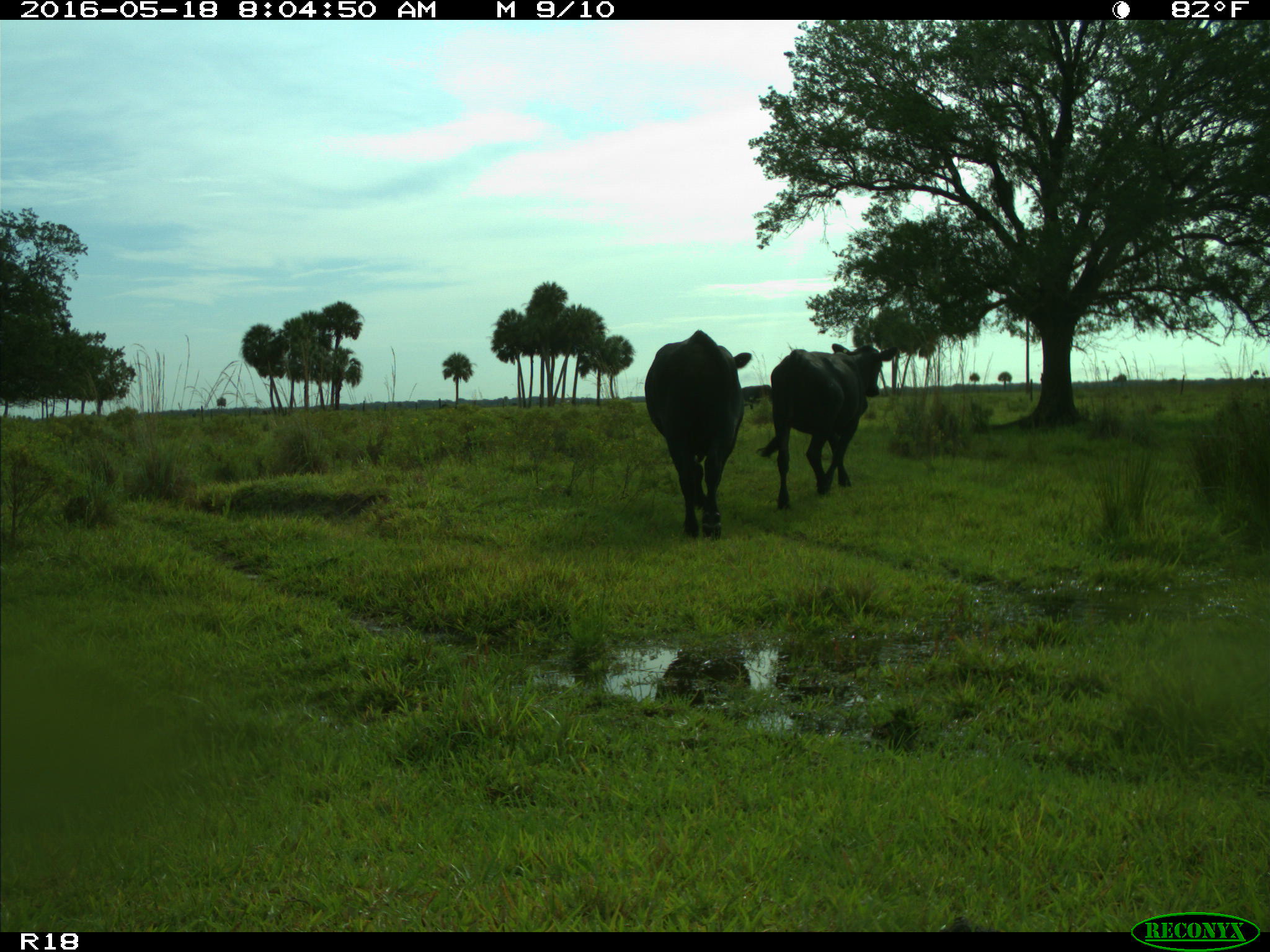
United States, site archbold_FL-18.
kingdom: Animalia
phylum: Chordata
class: Mammalia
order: Artiodactyla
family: Bovidae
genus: Bos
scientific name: Bos taurus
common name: domestic cow